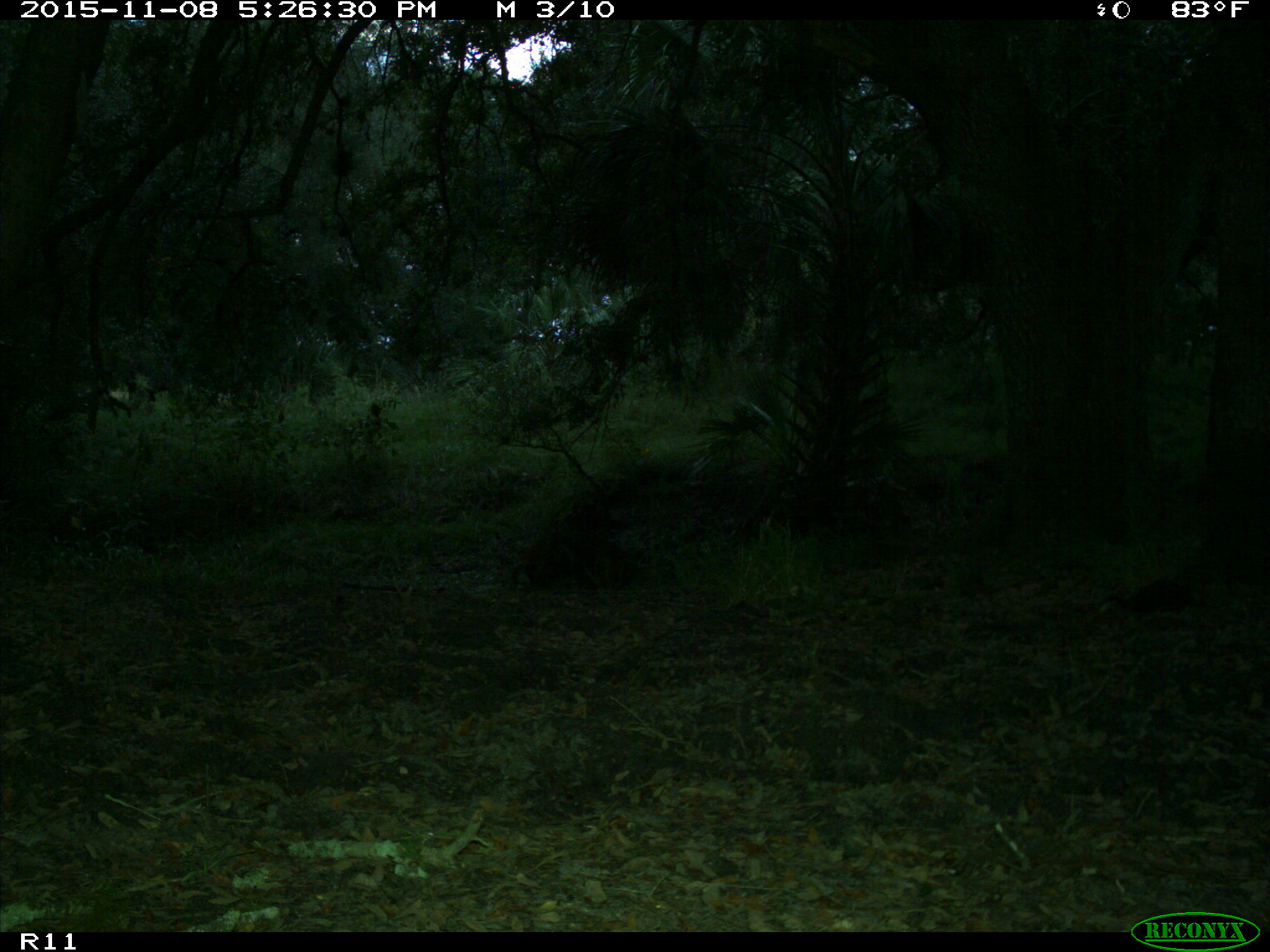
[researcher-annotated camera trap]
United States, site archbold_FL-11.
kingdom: Animalia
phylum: Chordata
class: Mammalia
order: Artiodactyla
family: Suidae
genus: Sus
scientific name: Sus scrofa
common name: wild boar